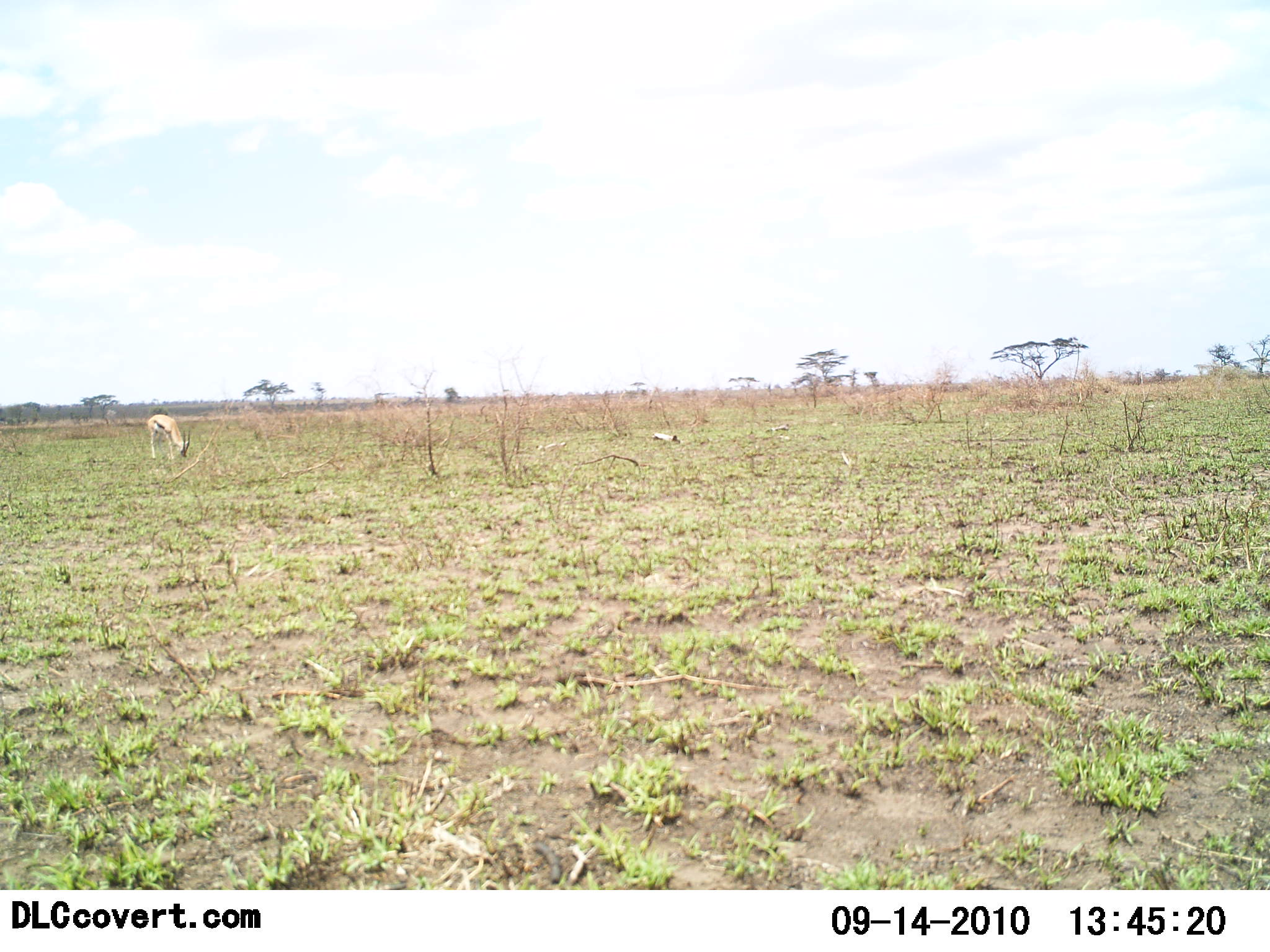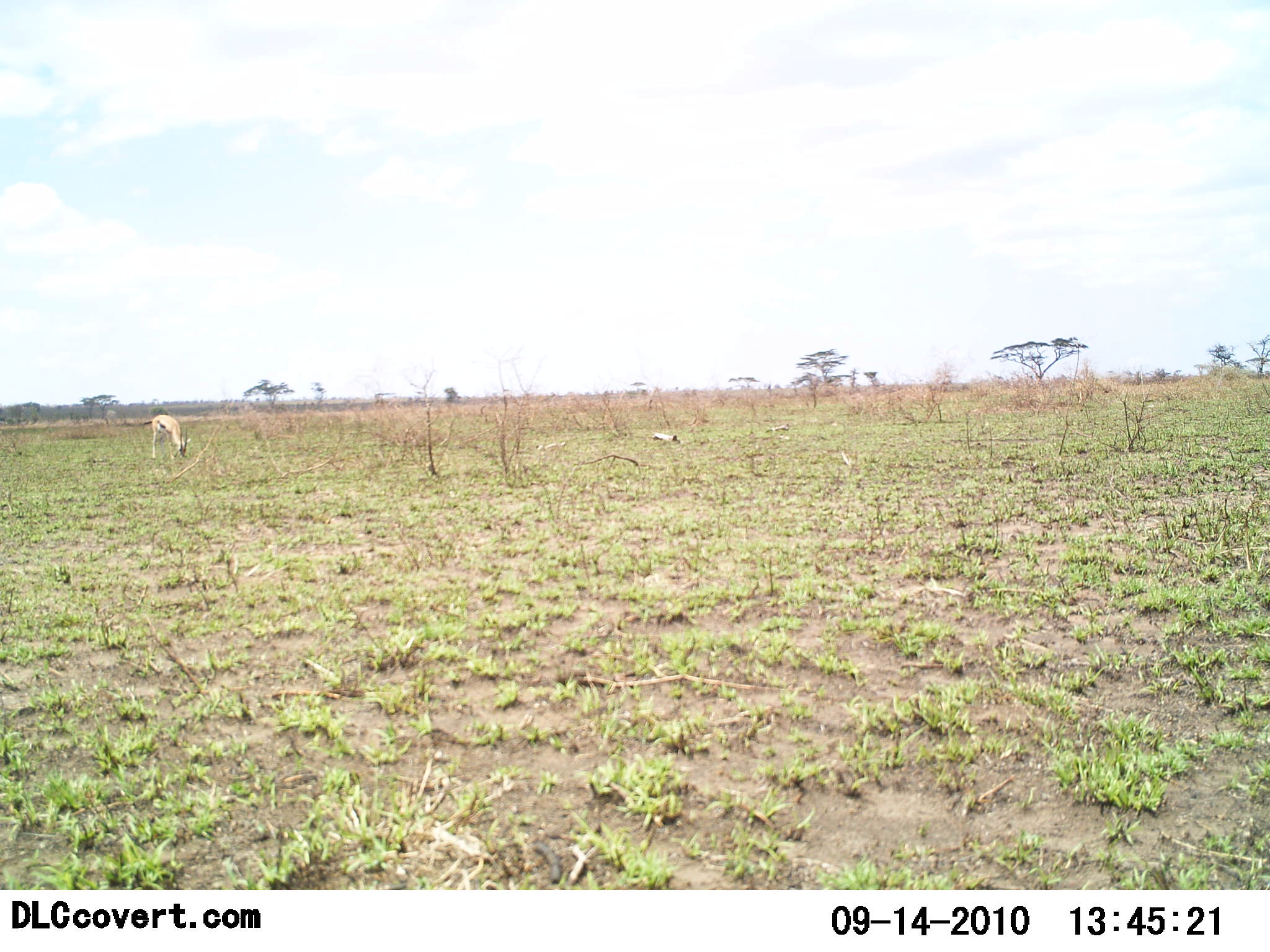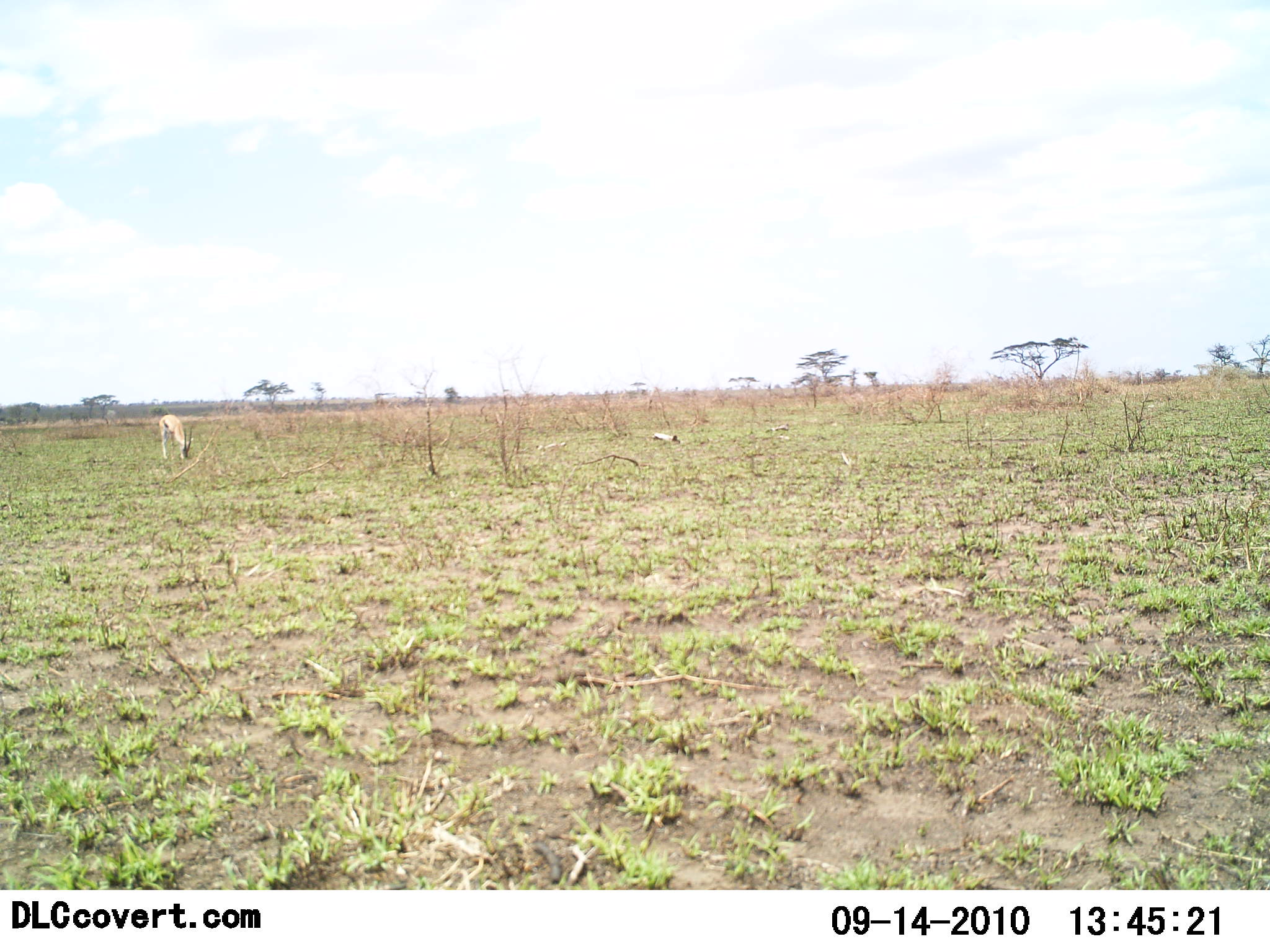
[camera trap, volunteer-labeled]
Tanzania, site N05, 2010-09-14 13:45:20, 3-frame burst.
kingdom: Animalia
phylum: Chordata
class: Mammalia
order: Artiodactyla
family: Bovidae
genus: Eudorcas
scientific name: Eudorcas thomsonii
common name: thomson's gazelle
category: gazellethomsons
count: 1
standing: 10%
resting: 0%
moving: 0%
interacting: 0%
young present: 0%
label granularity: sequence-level